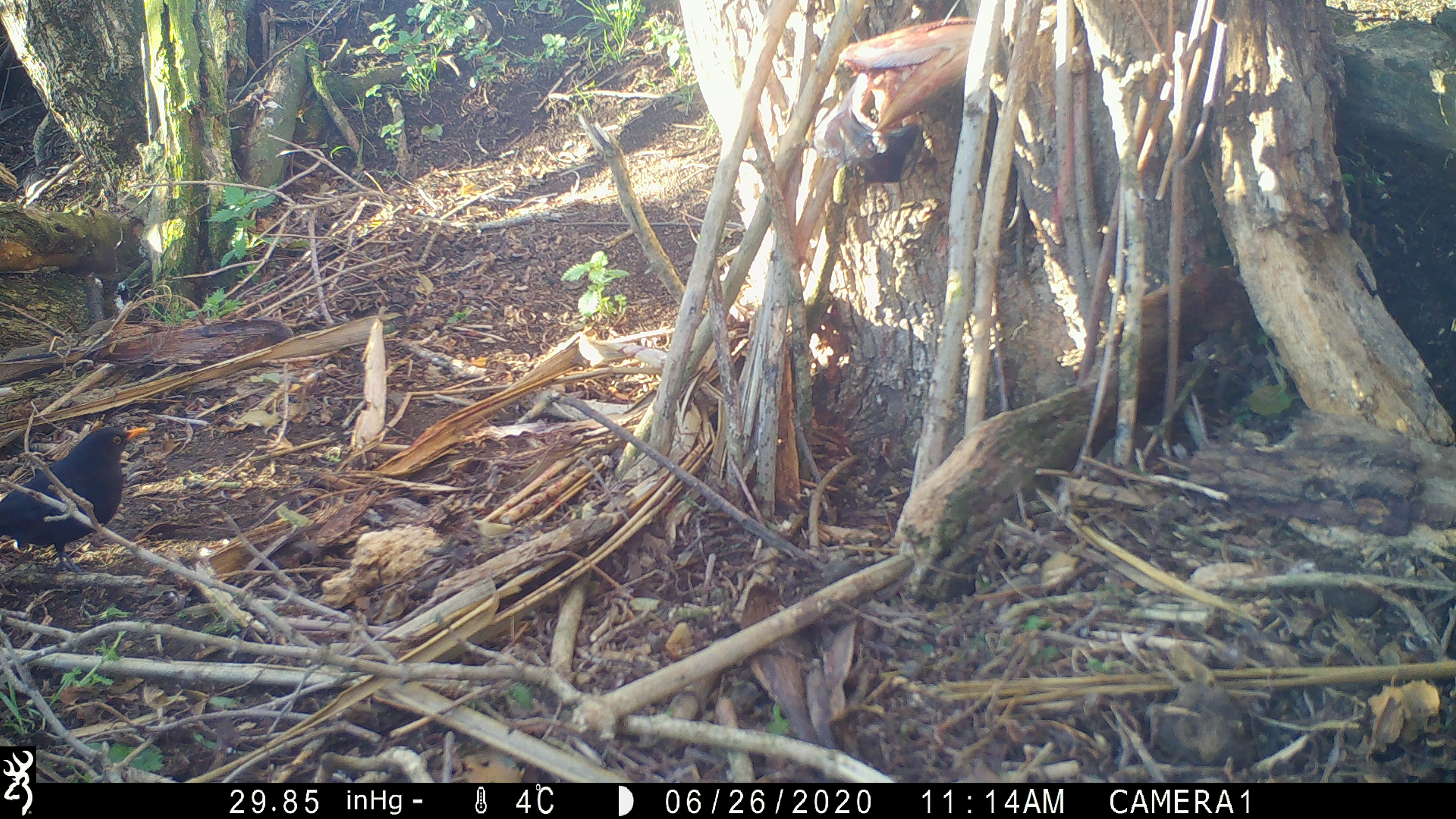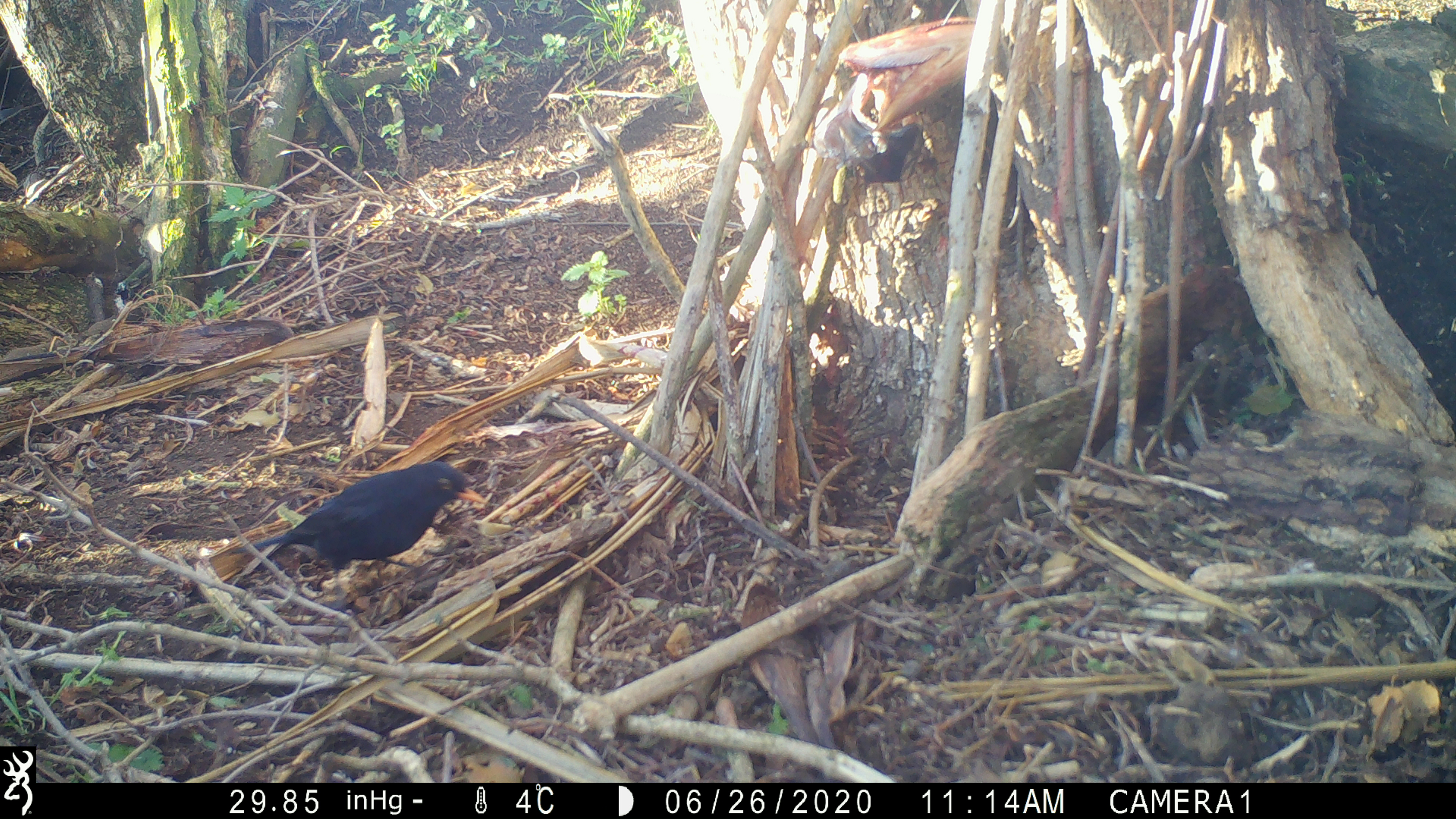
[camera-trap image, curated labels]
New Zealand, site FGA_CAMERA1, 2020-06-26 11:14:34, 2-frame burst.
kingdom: Animalia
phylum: Chordata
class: Aves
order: Passeriformes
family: Turdidae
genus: Turdus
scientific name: Turdus merula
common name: eurasian blackbird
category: blackbird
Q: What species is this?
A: Blackbird (eurasian blackbird) (Turdus merula).